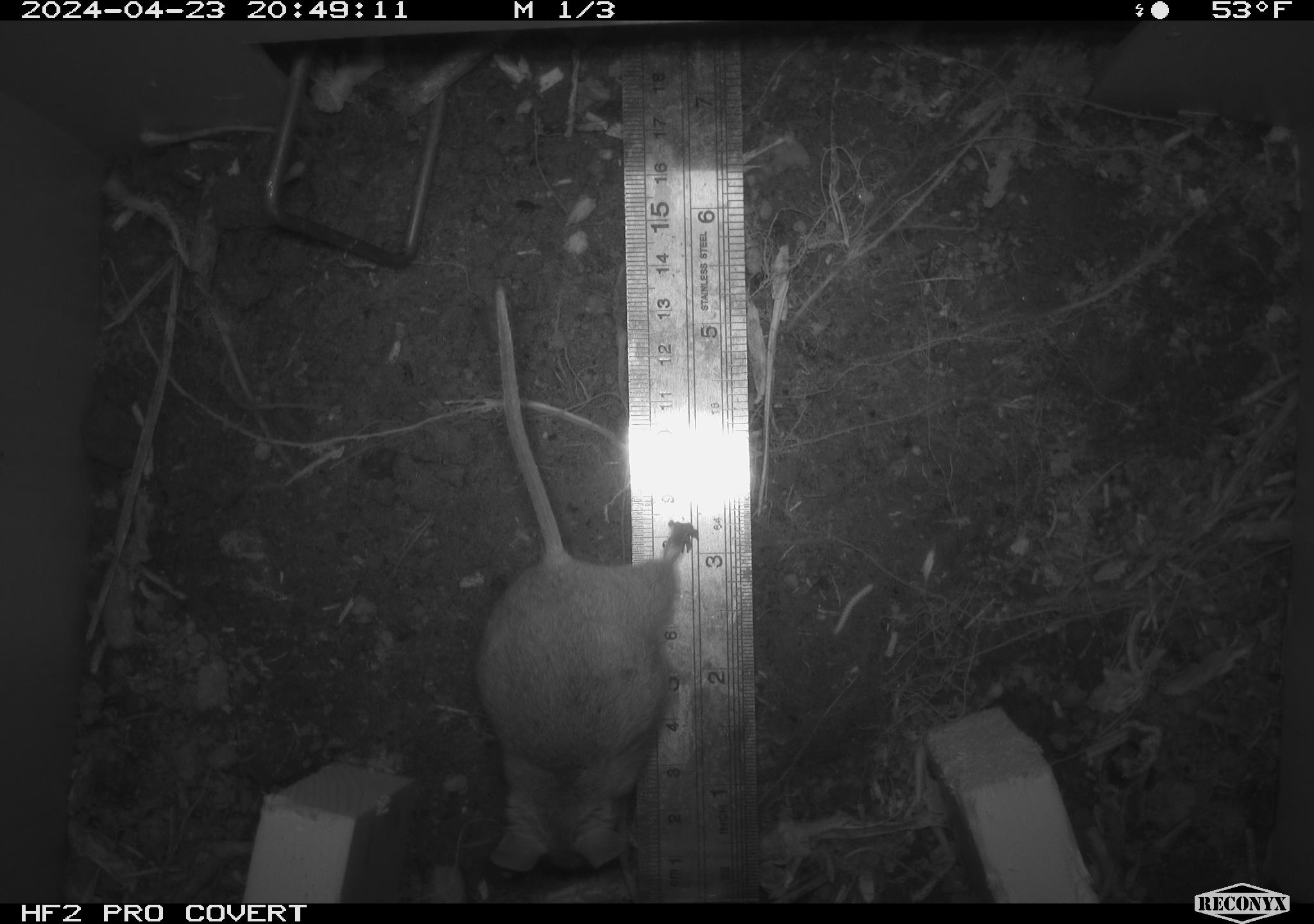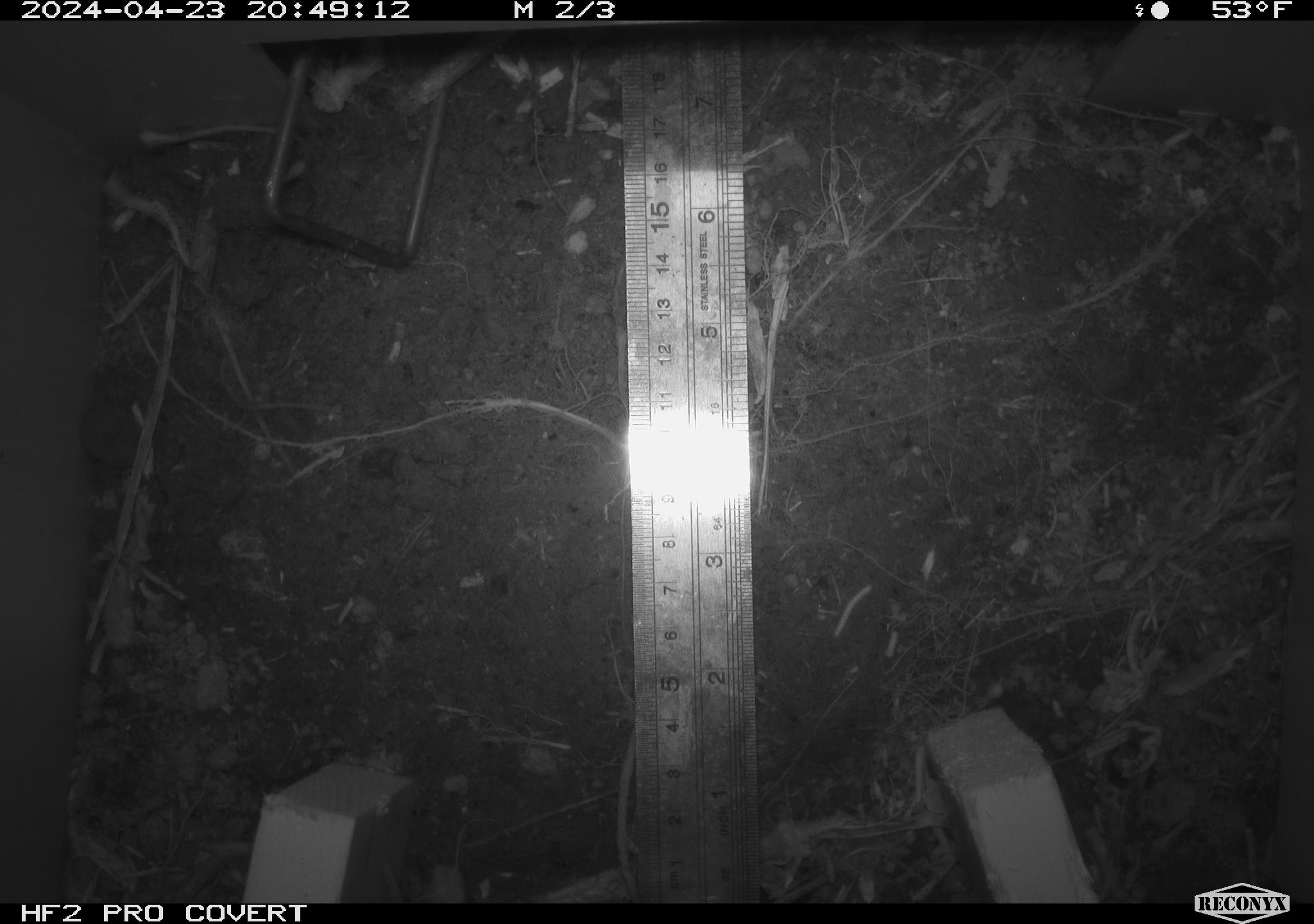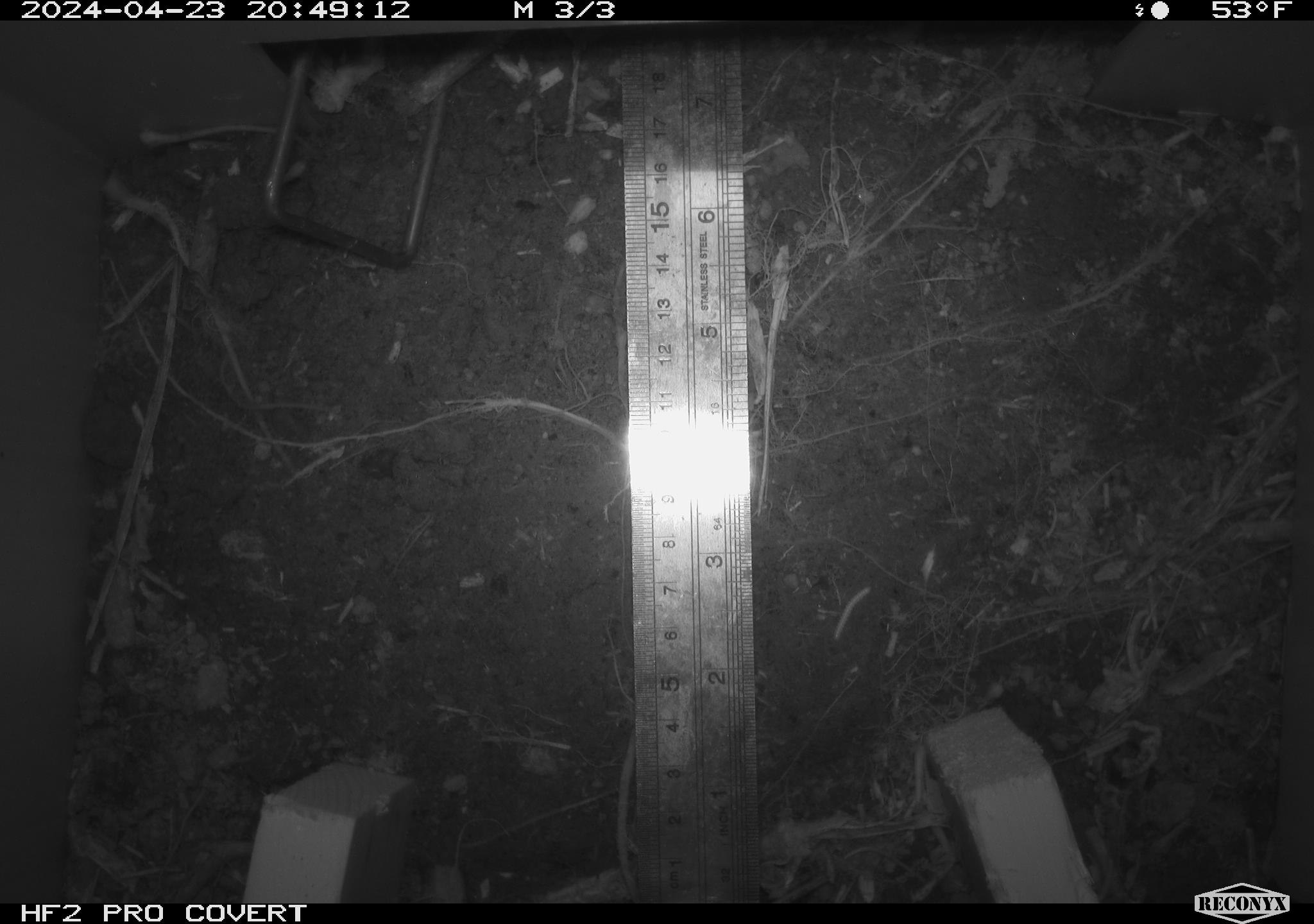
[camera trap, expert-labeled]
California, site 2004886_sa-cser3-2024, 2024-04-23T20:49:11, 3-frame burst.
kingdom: Animalia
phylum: Chordata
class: Mammalia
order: Rodentia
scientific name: Rodentia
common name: rodent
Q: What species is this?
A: Rodent (Rodentia).